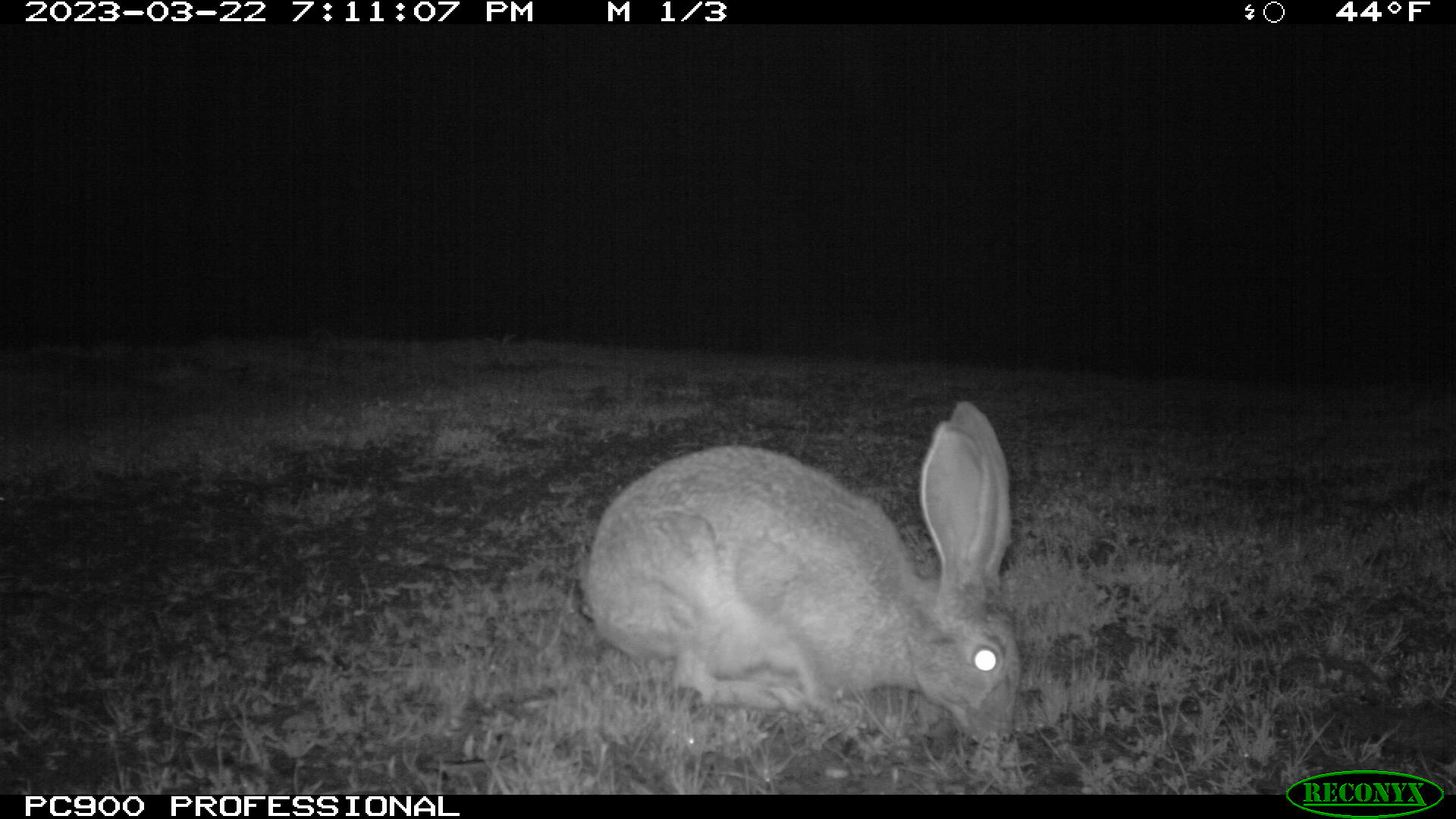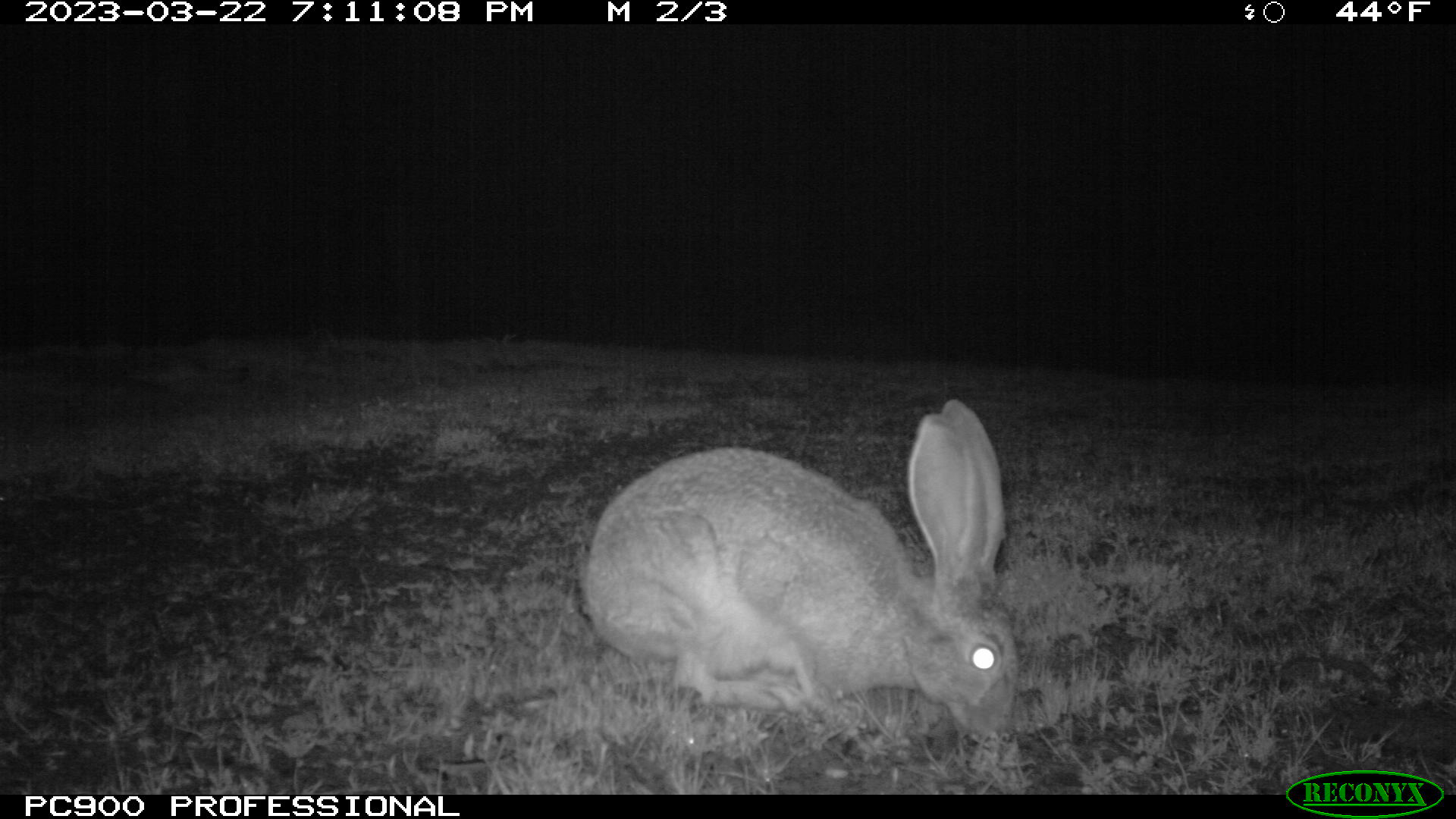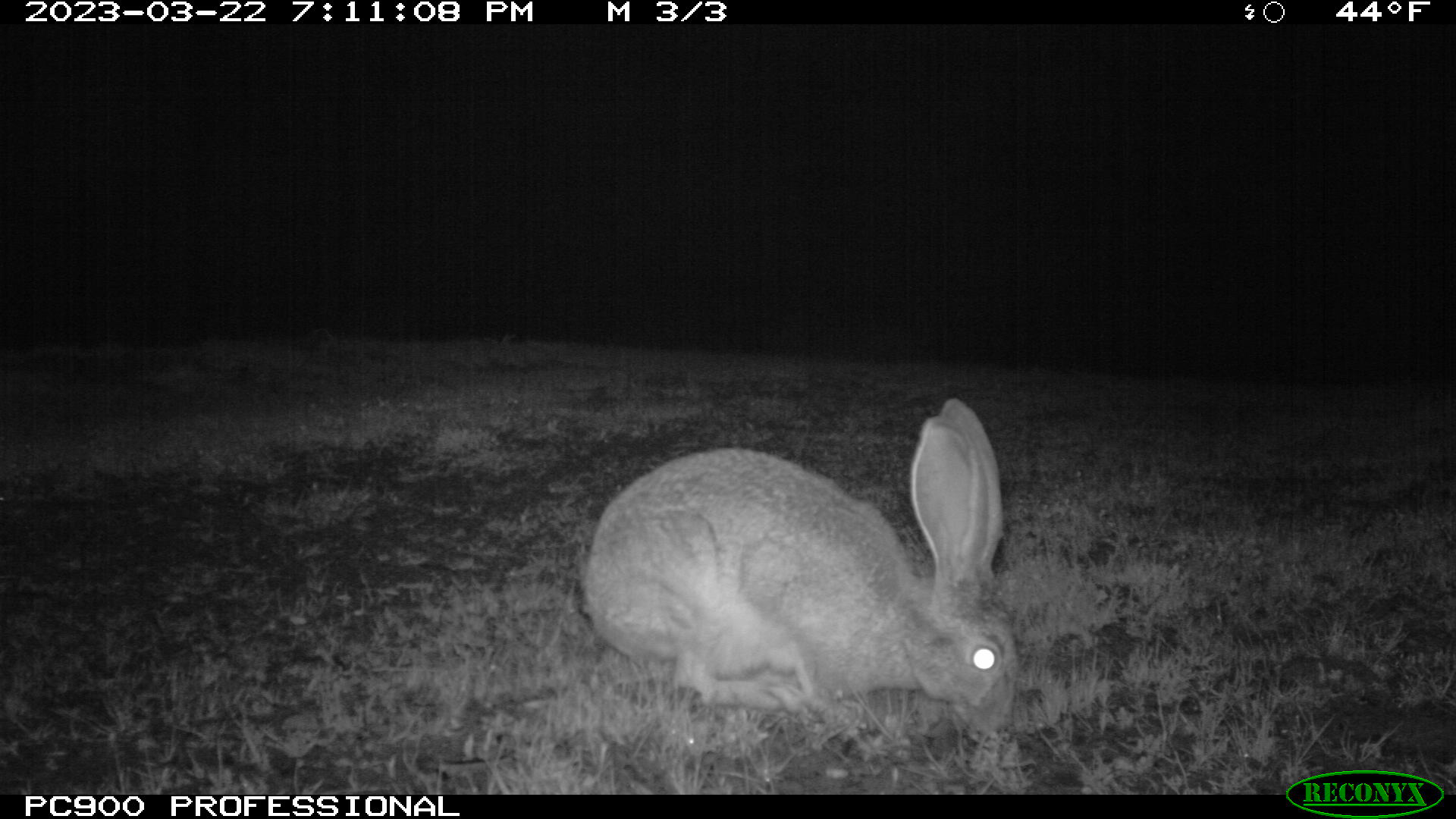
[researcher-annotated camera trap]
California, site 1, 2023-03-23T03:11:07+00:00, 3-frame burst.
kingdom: Animalia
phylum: Chordata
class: Mammalia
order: Lagomorpha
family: Leporidae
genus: Lepus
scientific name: Lepus californicus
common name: black-tailed jackrabbit